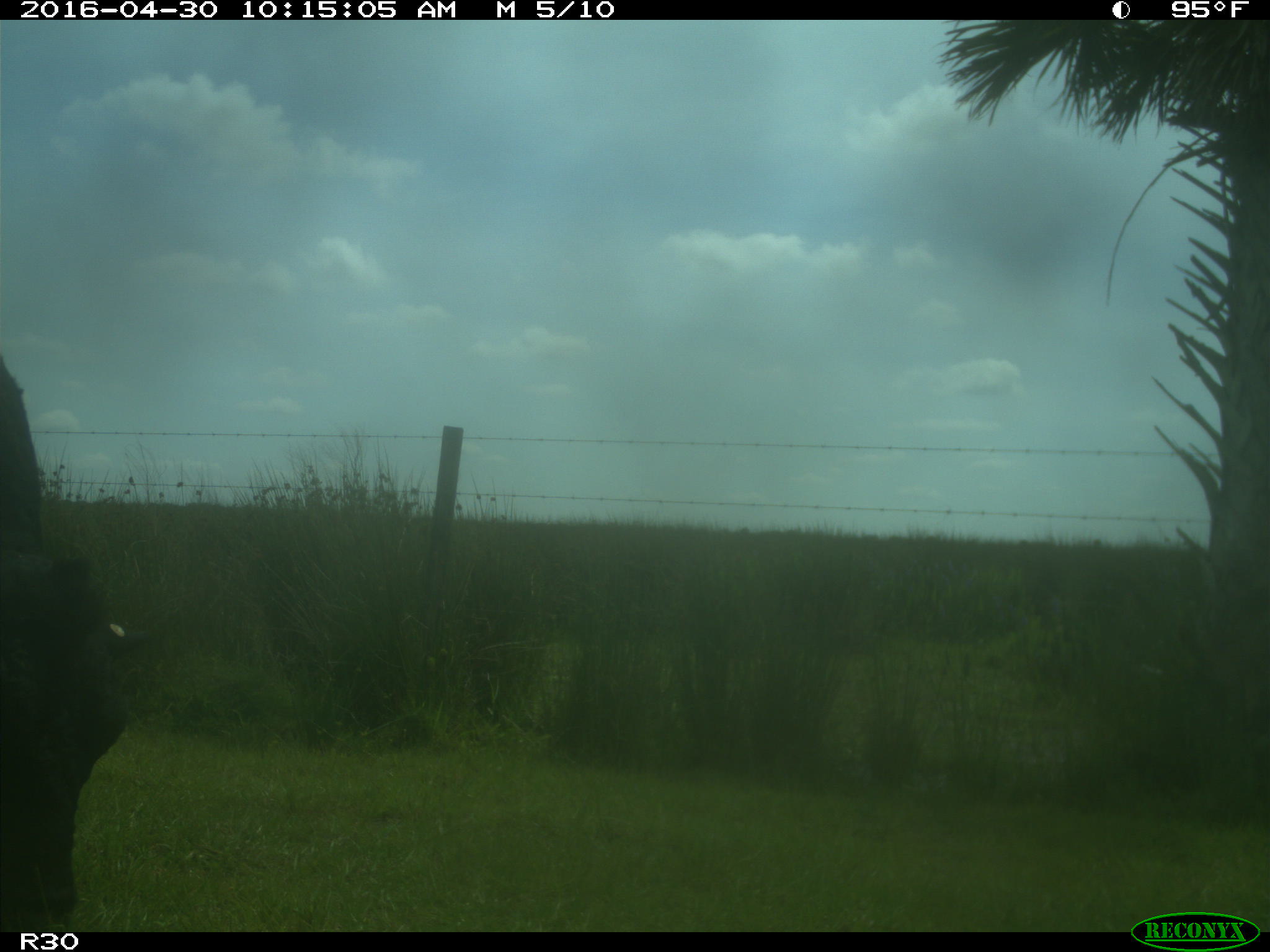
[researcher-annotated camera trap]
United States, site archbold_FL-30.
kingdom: Animalia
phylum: Chordata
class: Mammalia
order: Artiodactyla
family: Bovidae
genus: Bos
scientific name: Bos taurus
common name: domestic cow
Bos taurus (domestic cow).